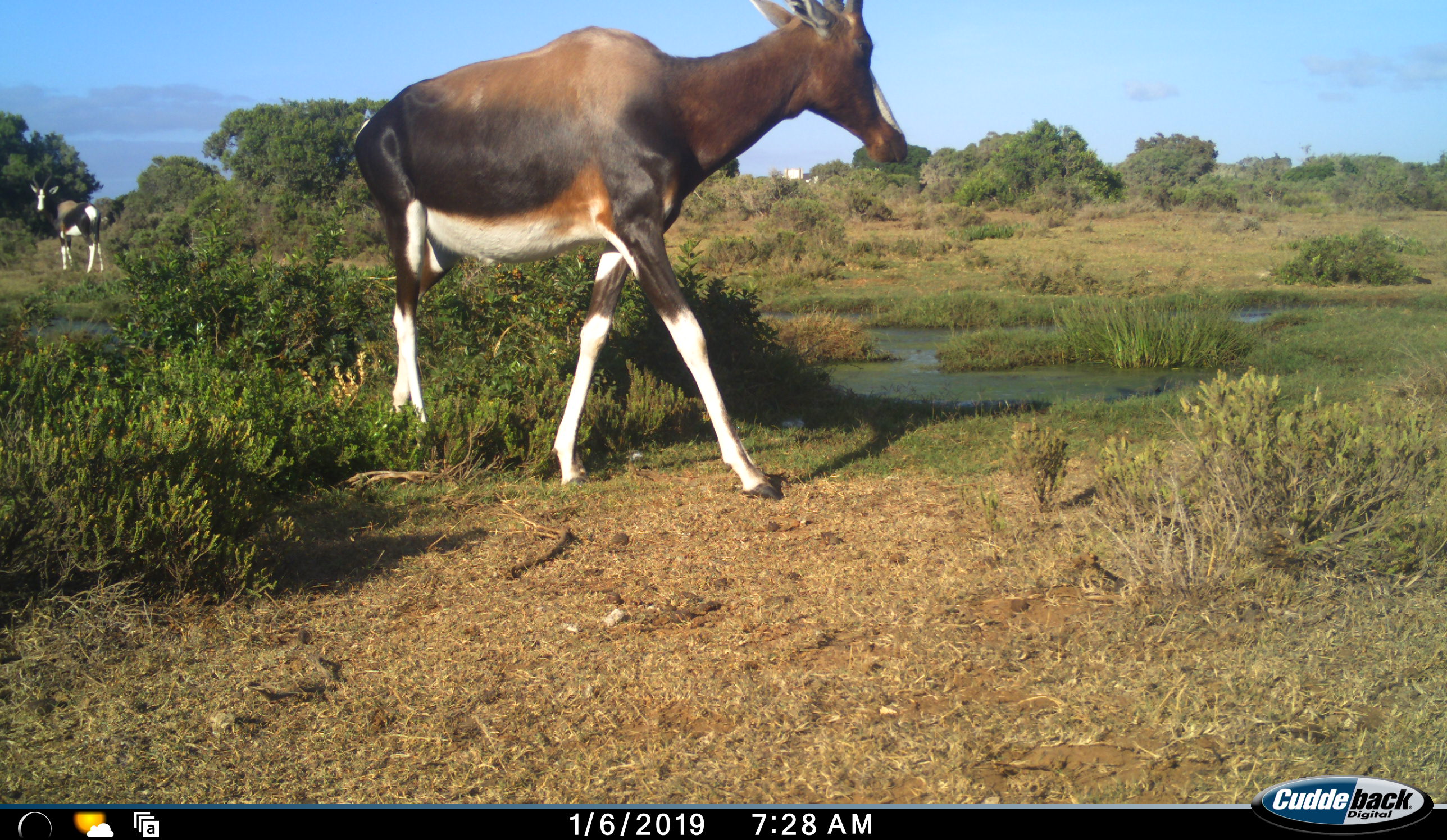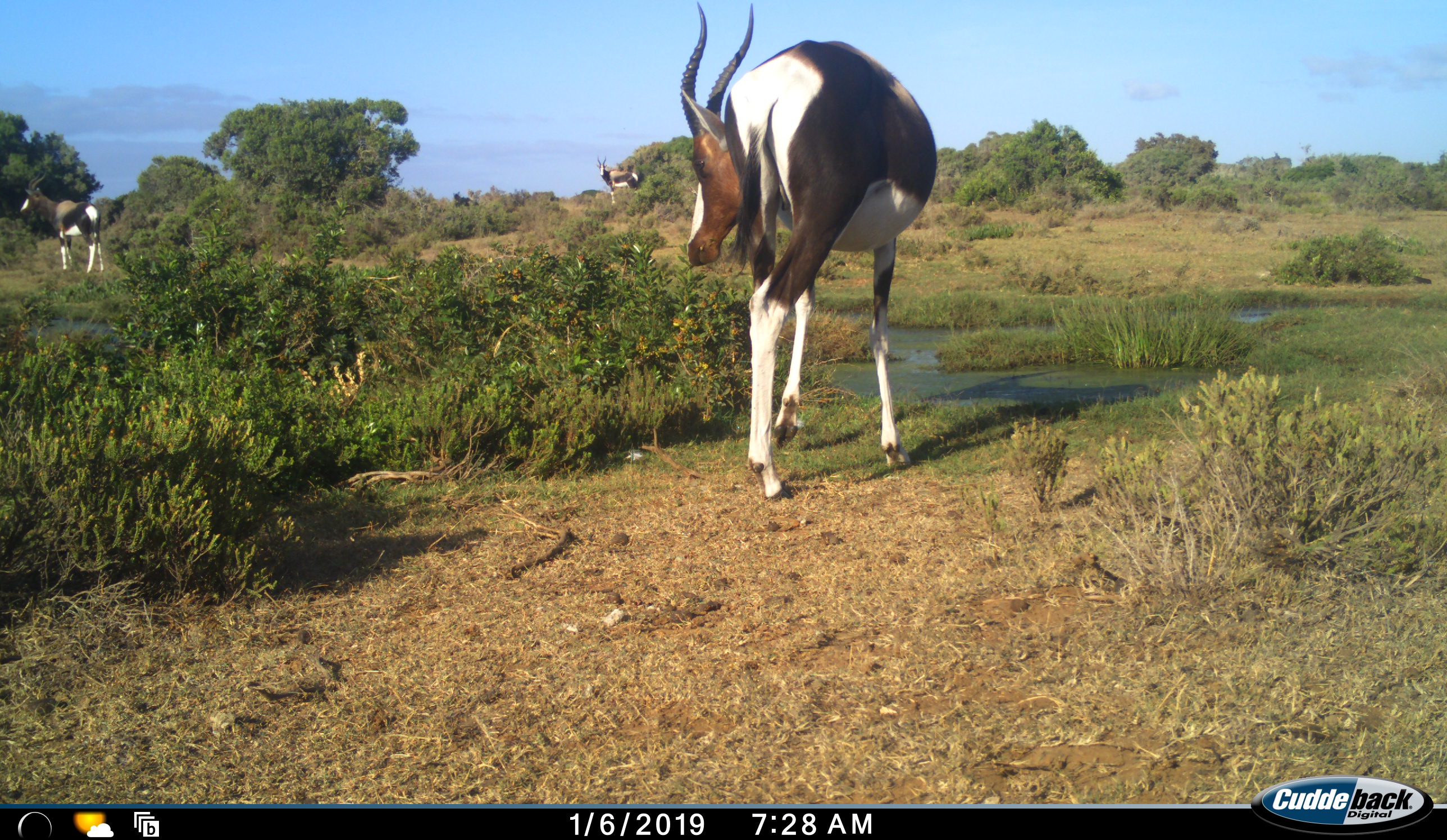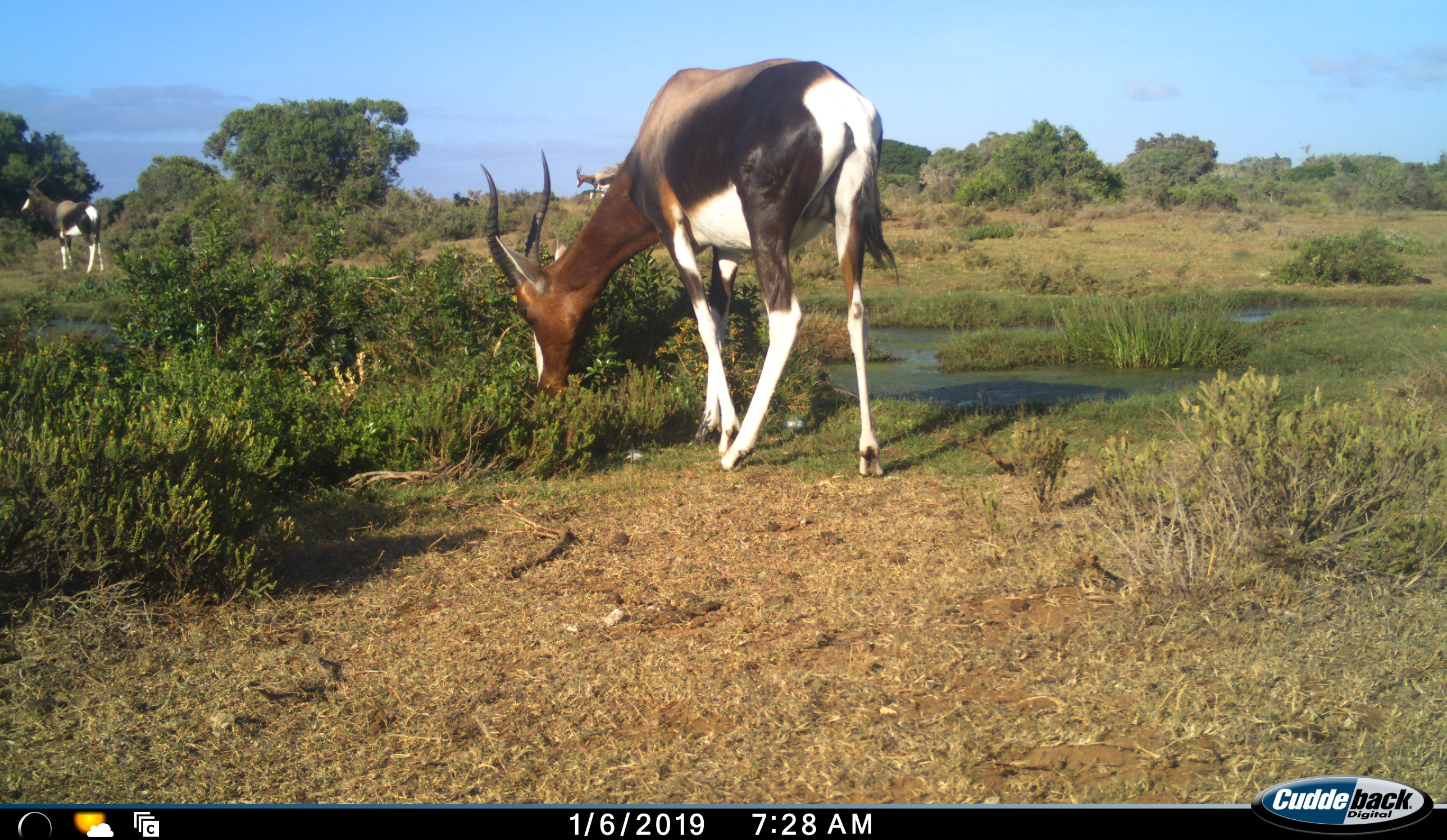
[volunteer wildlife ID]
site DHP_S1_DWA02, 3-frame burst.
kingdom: Animalia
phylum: Chordata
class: Mammalia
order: Artiodactyla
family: Bovidae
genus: Damaliscus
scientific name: Damaliscus pygargus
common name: bontebok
Bontebok (Damaliscus pygargus), count 3. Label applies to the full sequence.